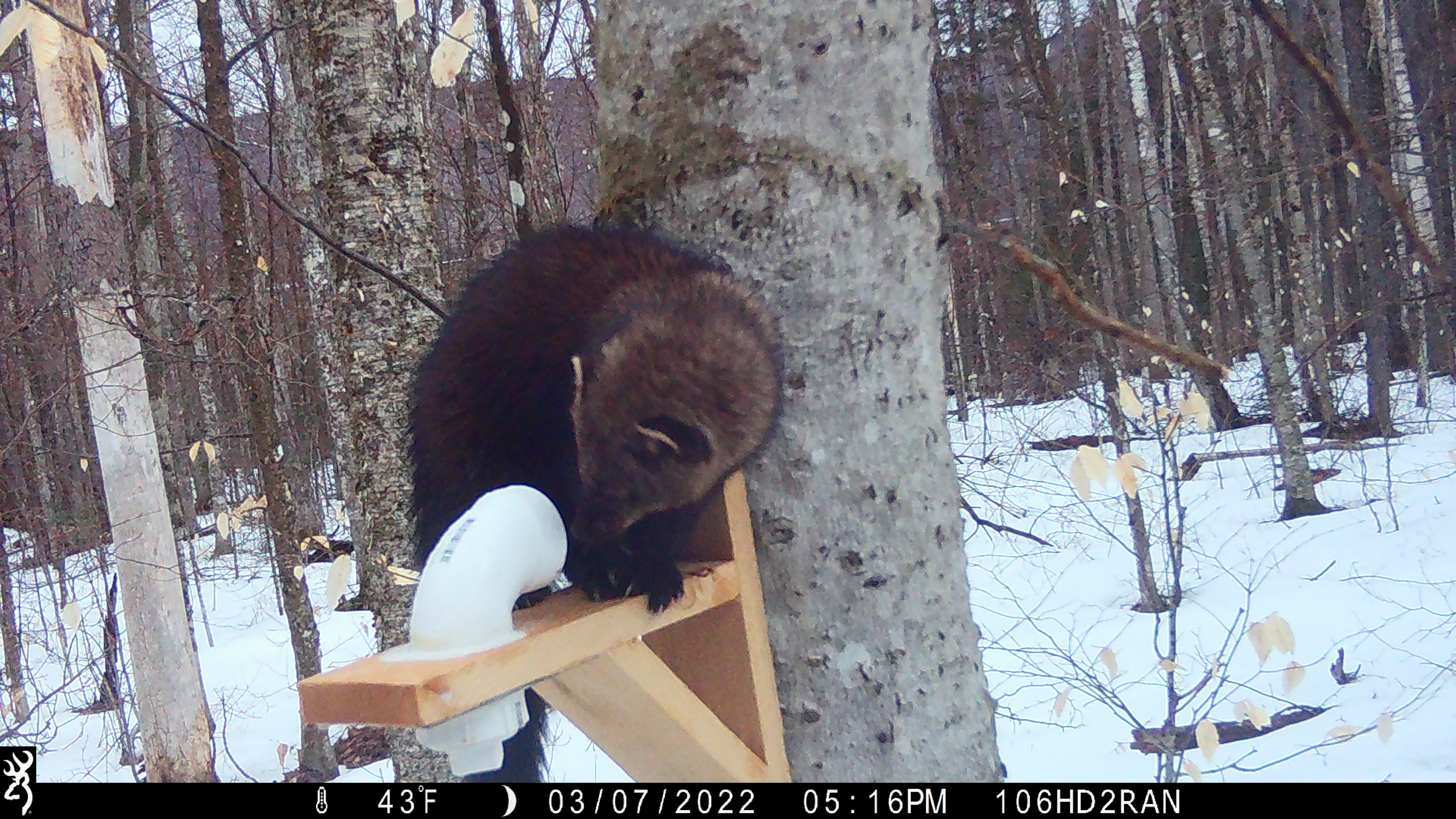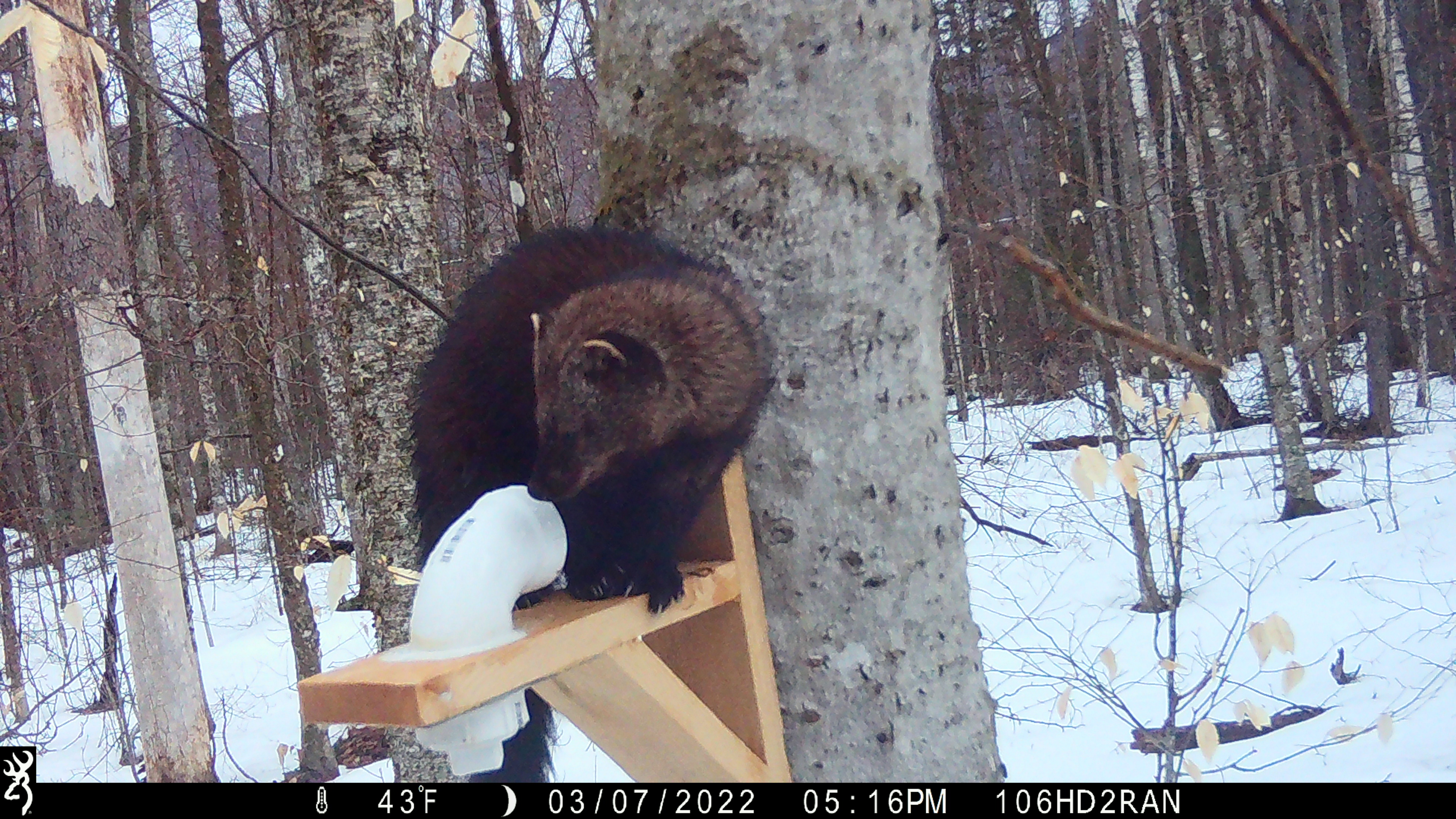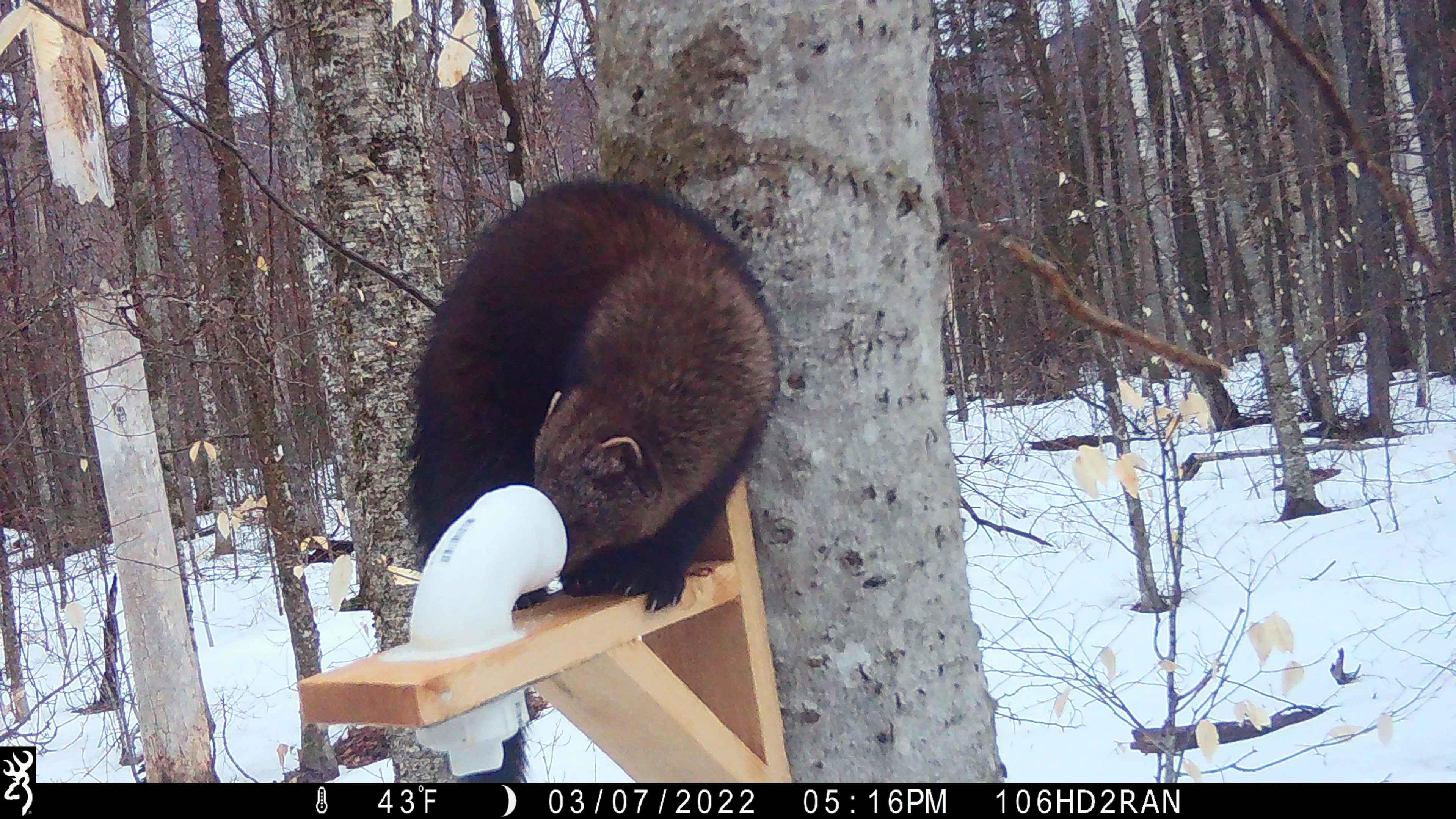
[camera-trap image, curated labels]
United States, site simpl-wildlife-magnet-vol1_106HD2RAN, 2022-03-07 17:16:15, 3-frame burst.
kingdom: Animalia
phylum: Chordata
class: Mammalia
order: Carnivora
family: Mustelidae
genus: Pekania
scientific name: Pekania pennanti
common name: fisher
Fisher (Pekania pennanti).